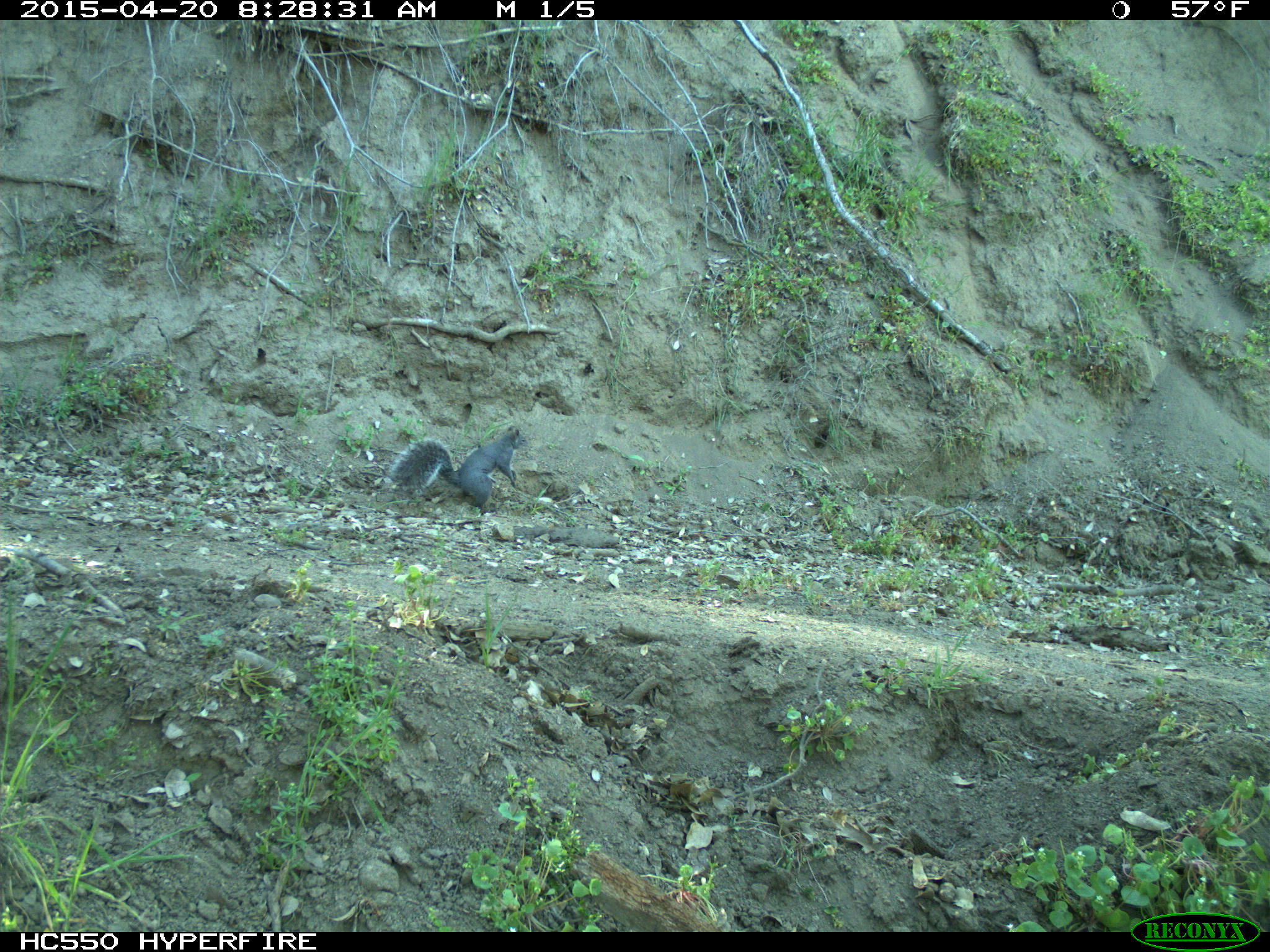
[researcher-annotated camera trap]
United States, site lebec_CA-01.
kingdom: Animalia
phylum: Chordata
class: Mammalia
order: Rodentia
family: Sciuridae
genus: Sciurus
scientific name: Sciurus carolinensis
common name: eastern gray squirrel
Sciurus carolinensis (eastern gray squirrel).